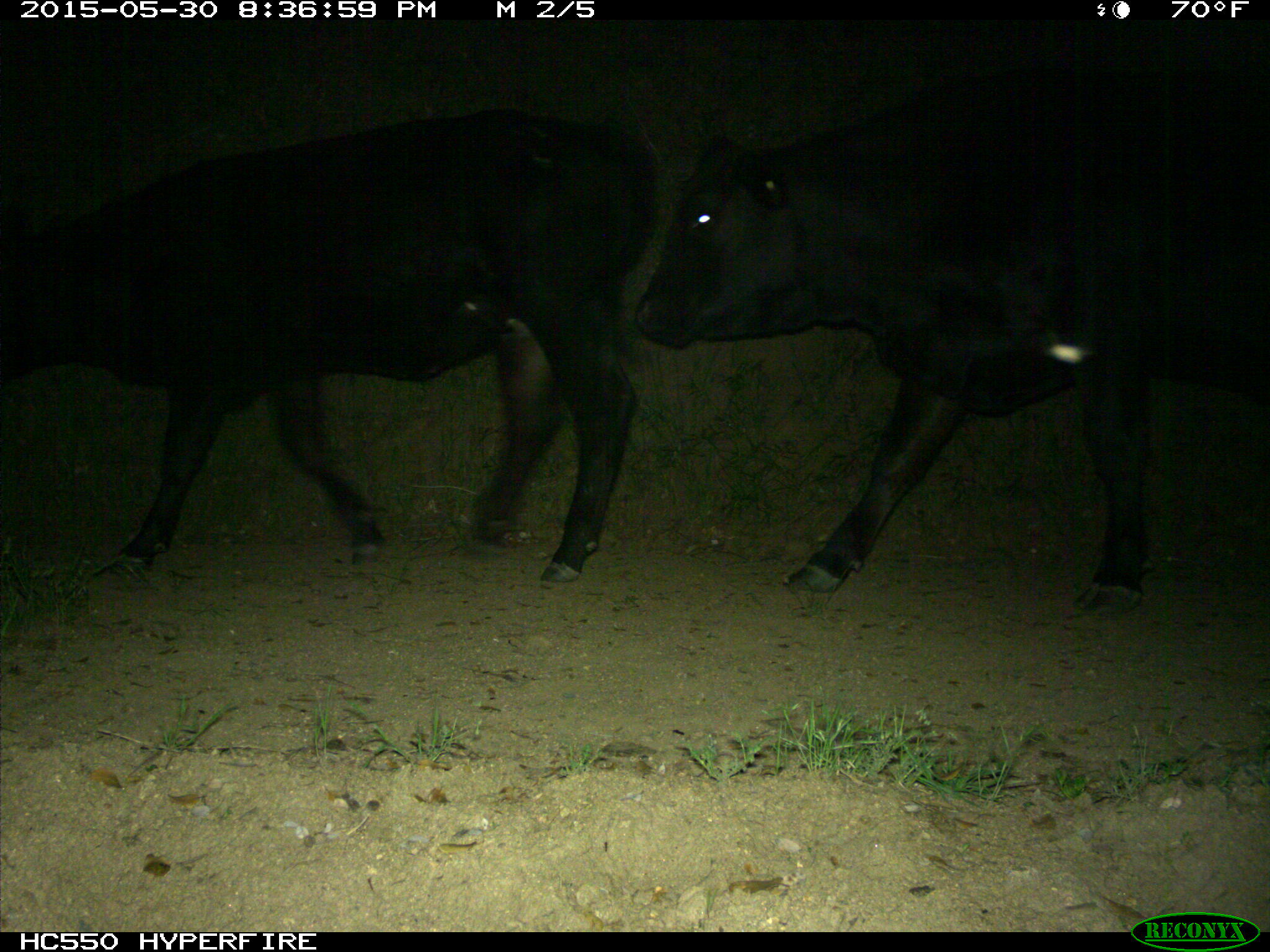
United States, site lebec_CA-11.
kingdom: Animalia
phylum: Chordata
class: Mammalia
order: Artiodactyla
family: Bovidae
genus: Bos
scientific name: Bos taurus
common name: domestic cow